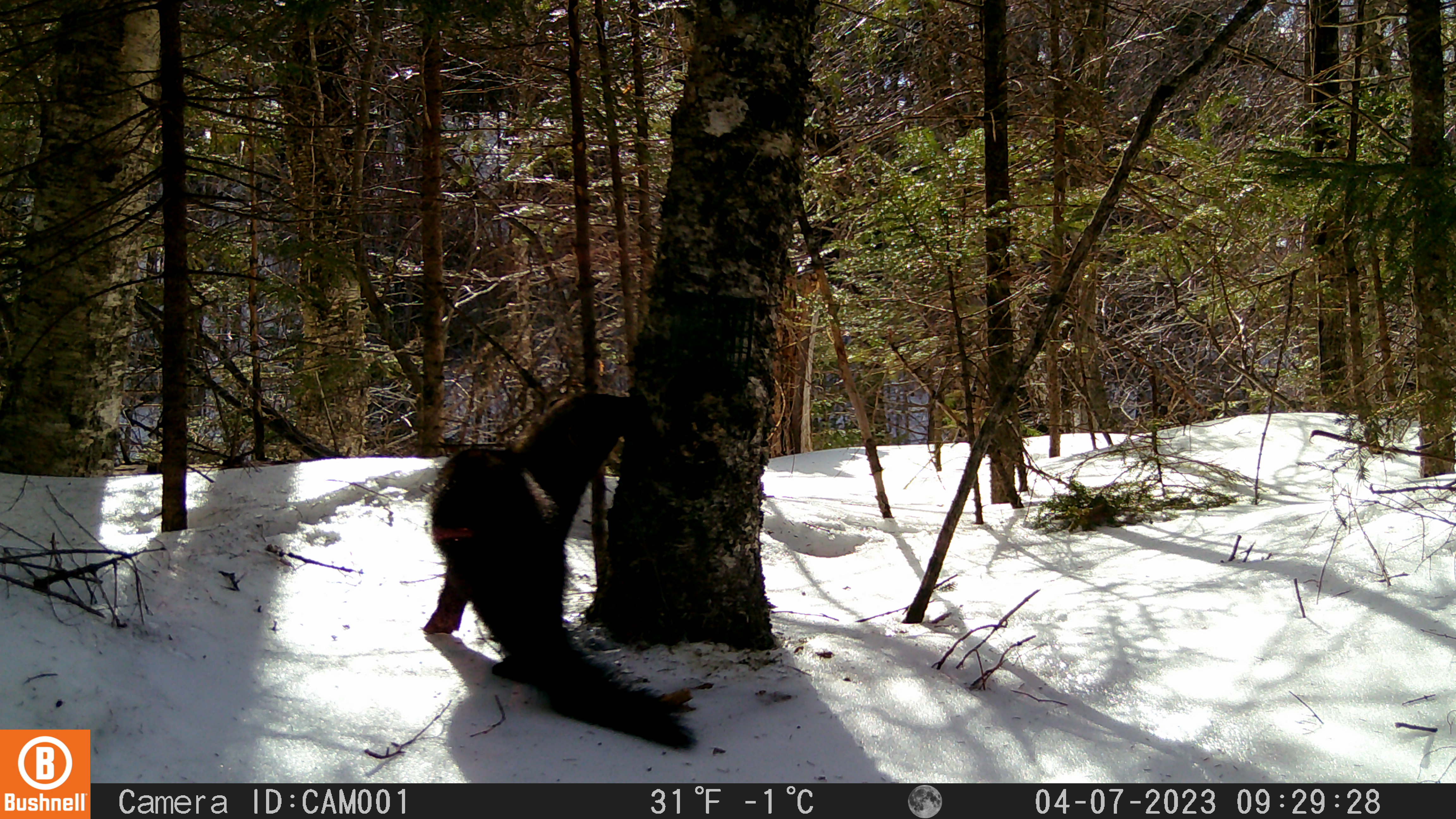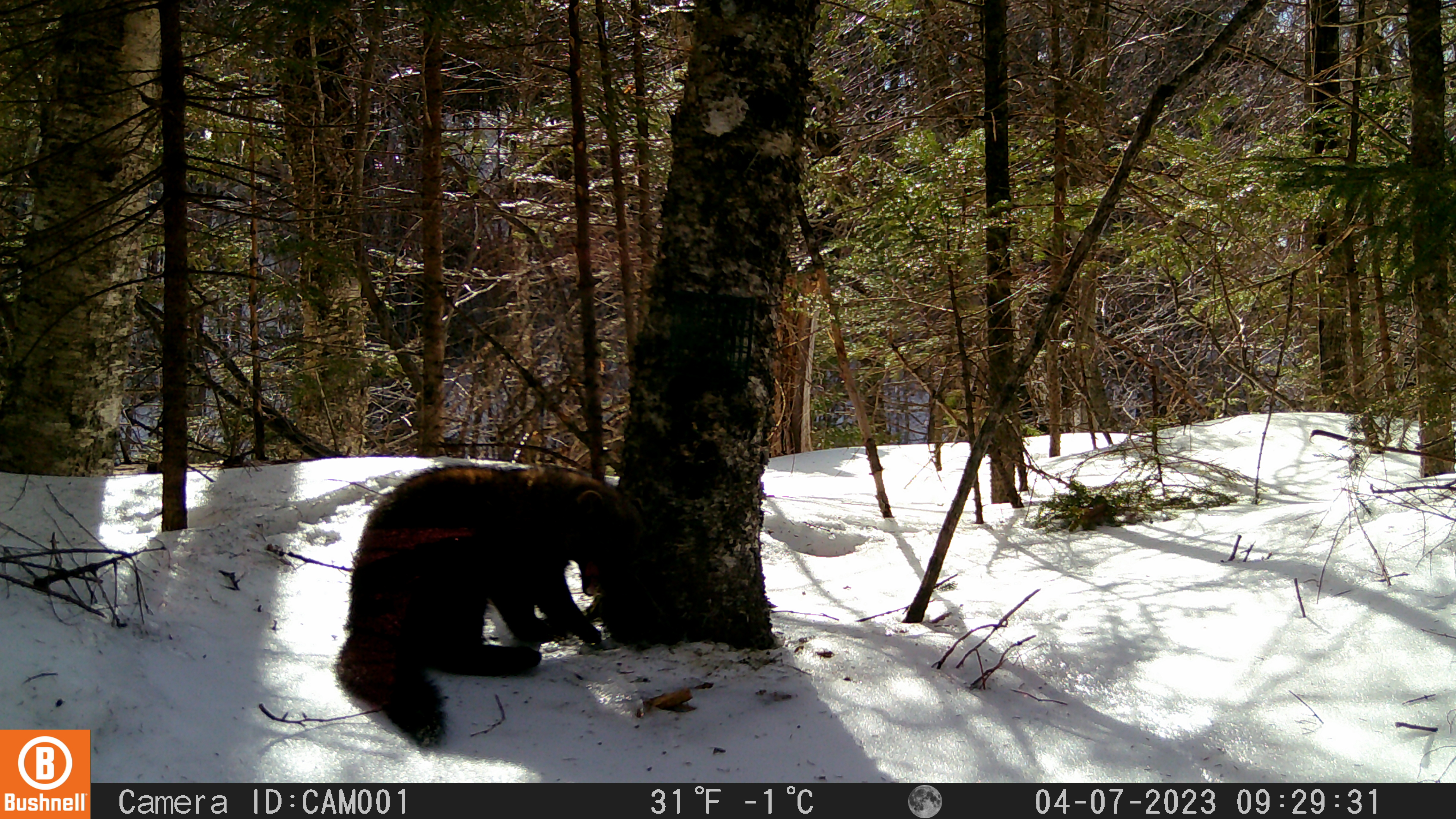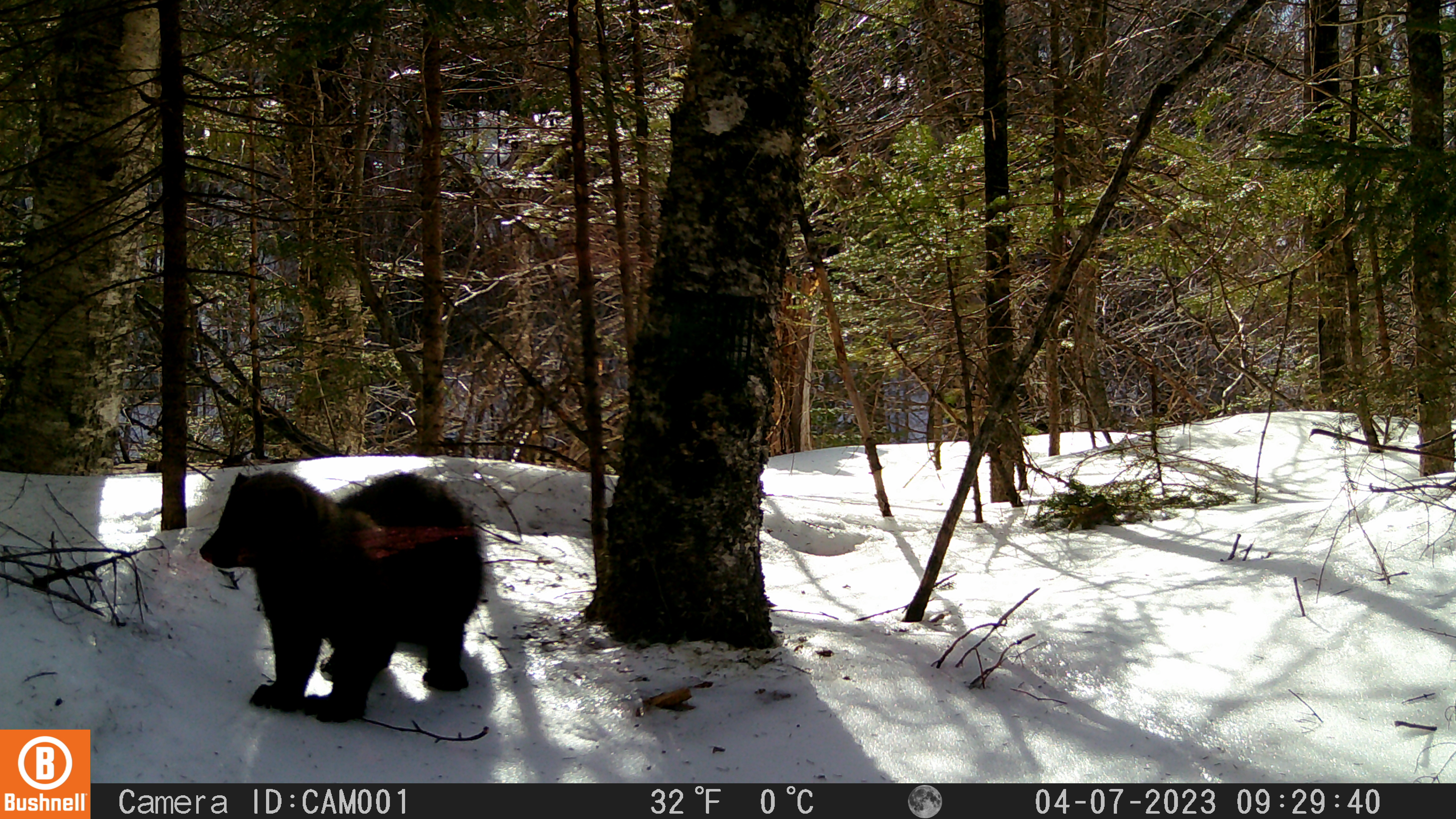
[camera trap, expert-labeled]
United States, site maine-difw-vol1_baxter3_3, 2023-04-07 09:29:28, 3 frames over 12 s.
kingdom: Animalia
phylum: Chordata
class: Mammalia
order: Carnivora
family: Mustelidae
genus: Pekania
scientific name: Pekania pennanti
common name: fisher